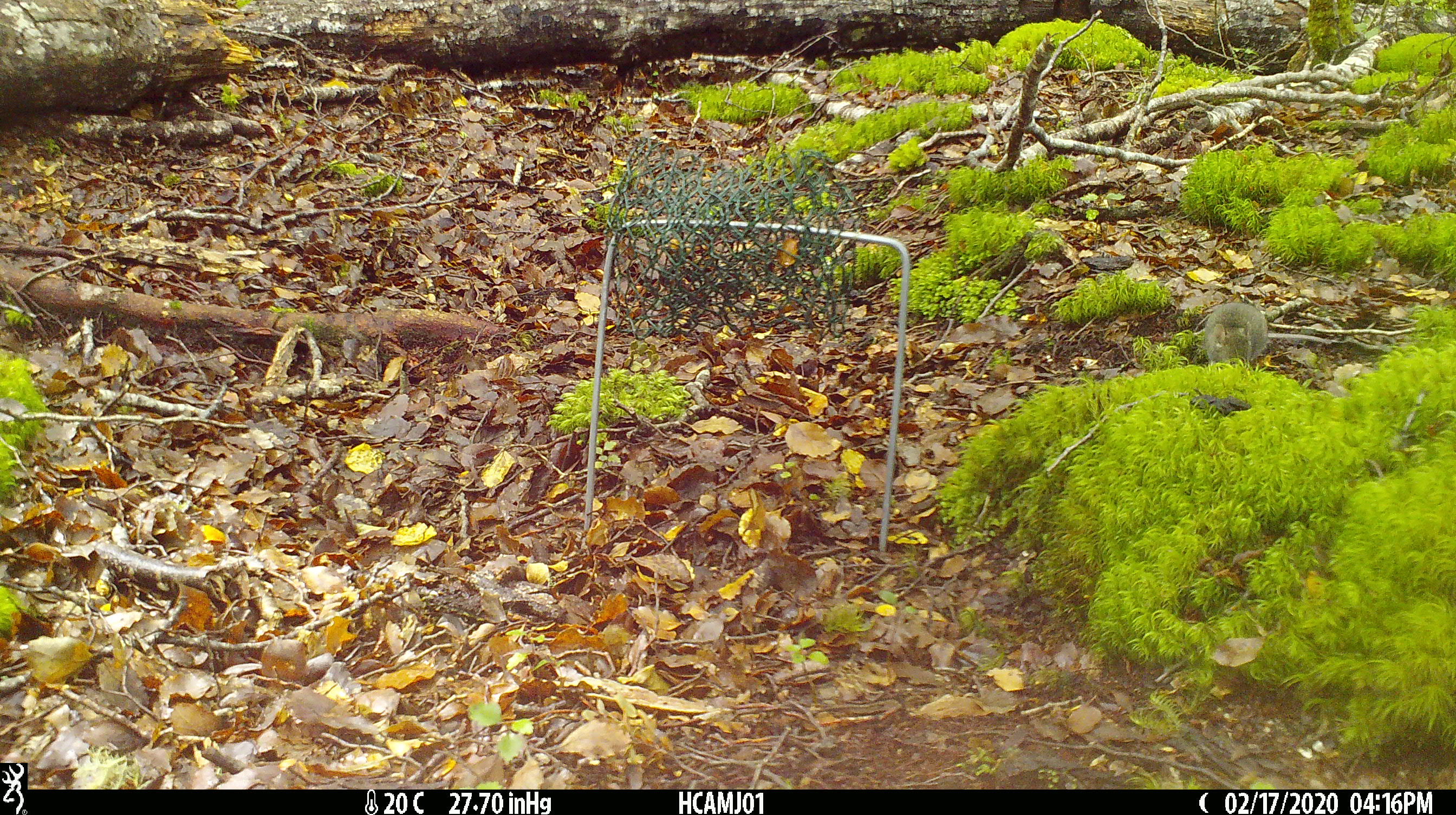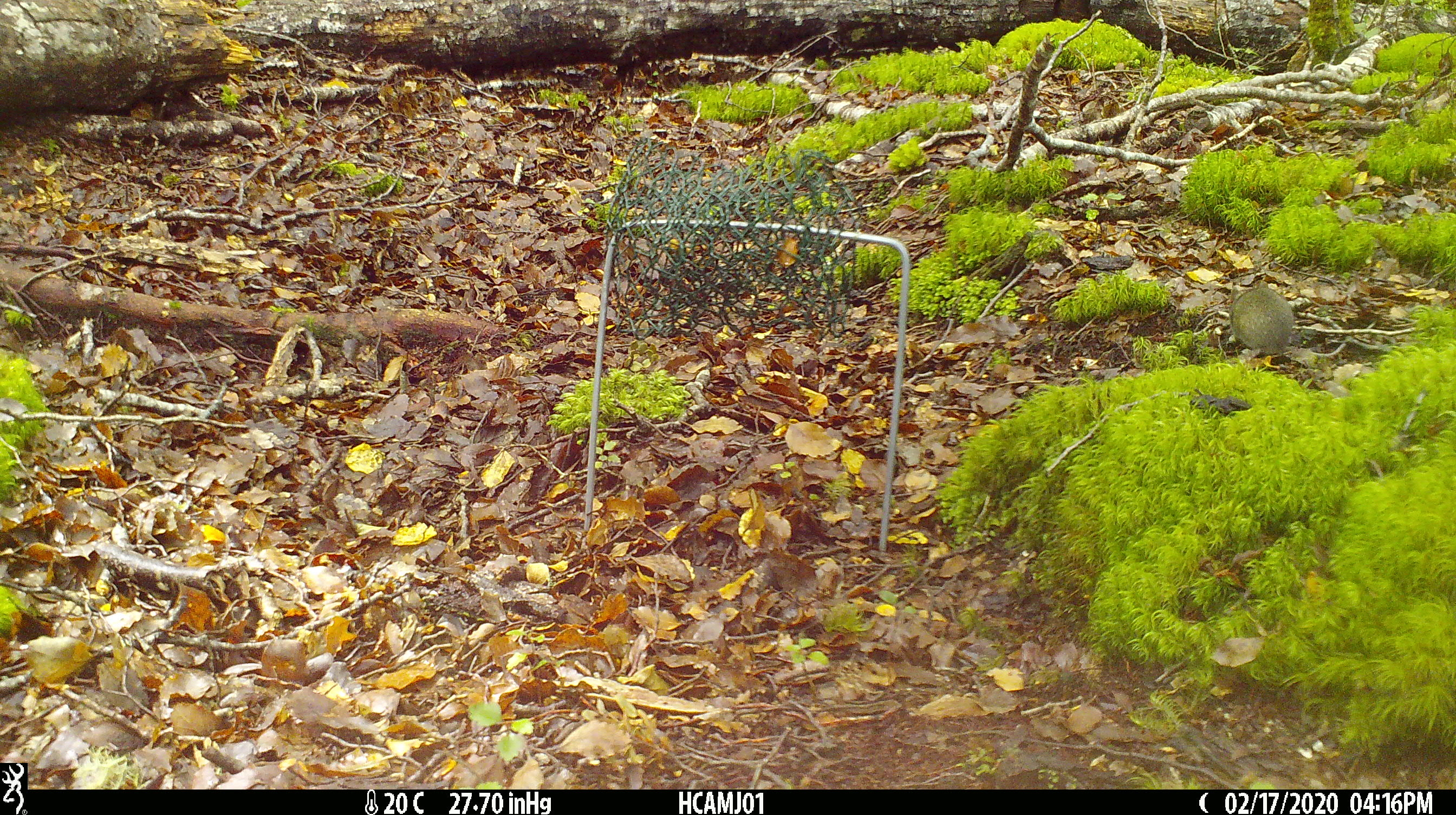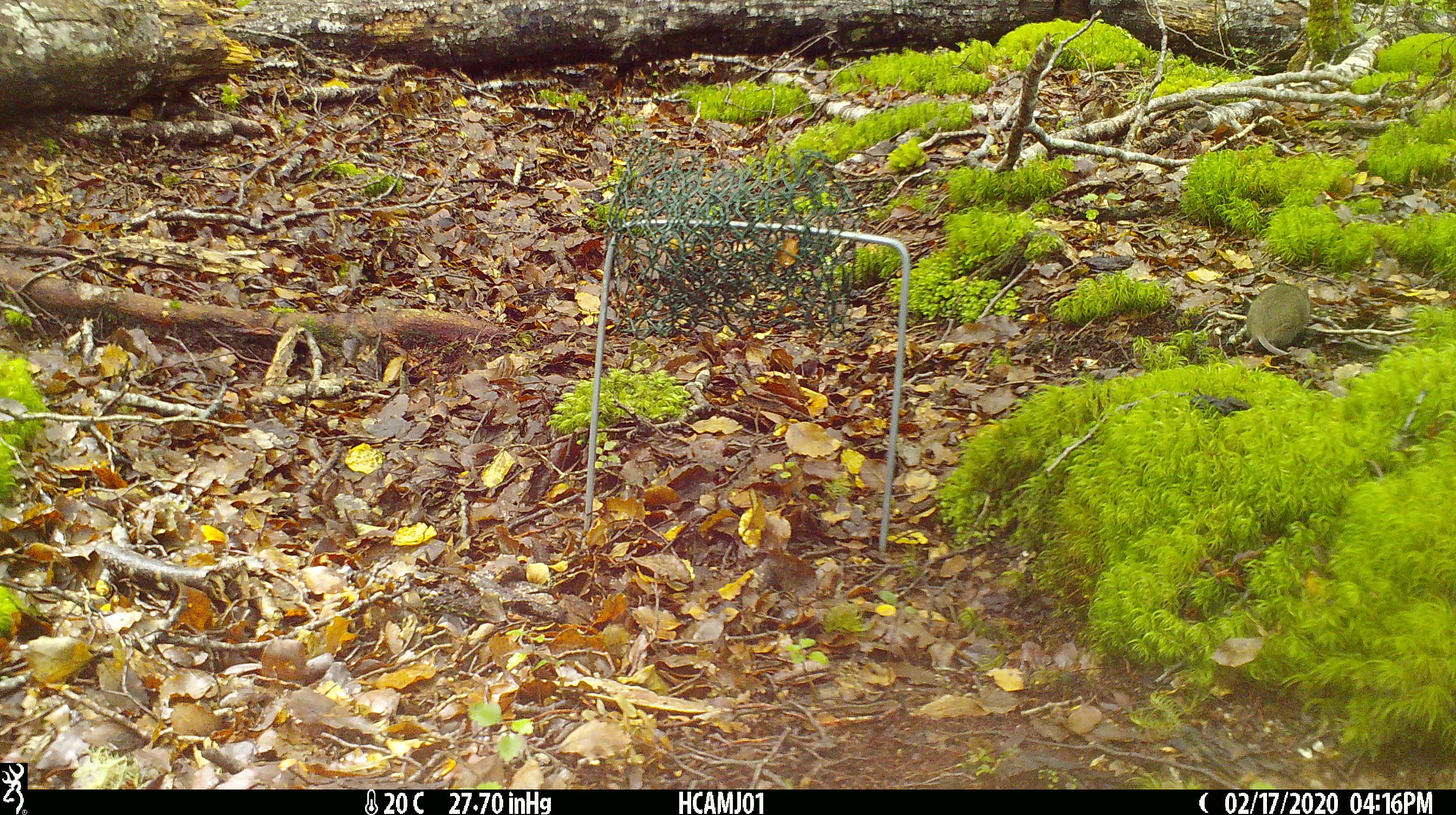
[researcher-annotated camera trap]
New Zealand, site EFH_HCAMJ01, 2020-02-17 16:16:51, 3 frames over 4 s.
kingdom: Animalia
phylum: Chordata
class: Mammalia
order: Rodentia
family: Muridae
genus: Mus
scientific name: Mus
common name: mouse